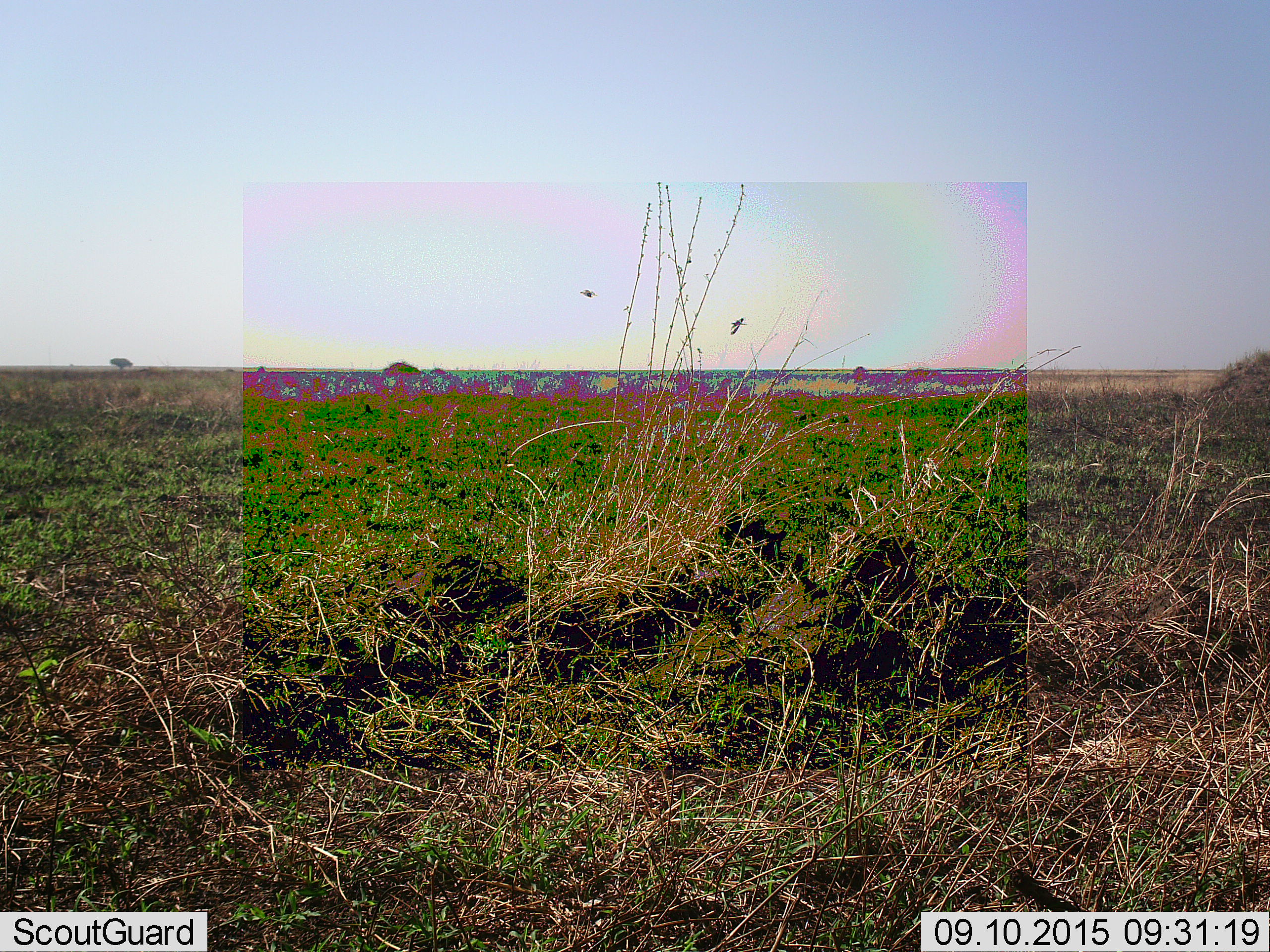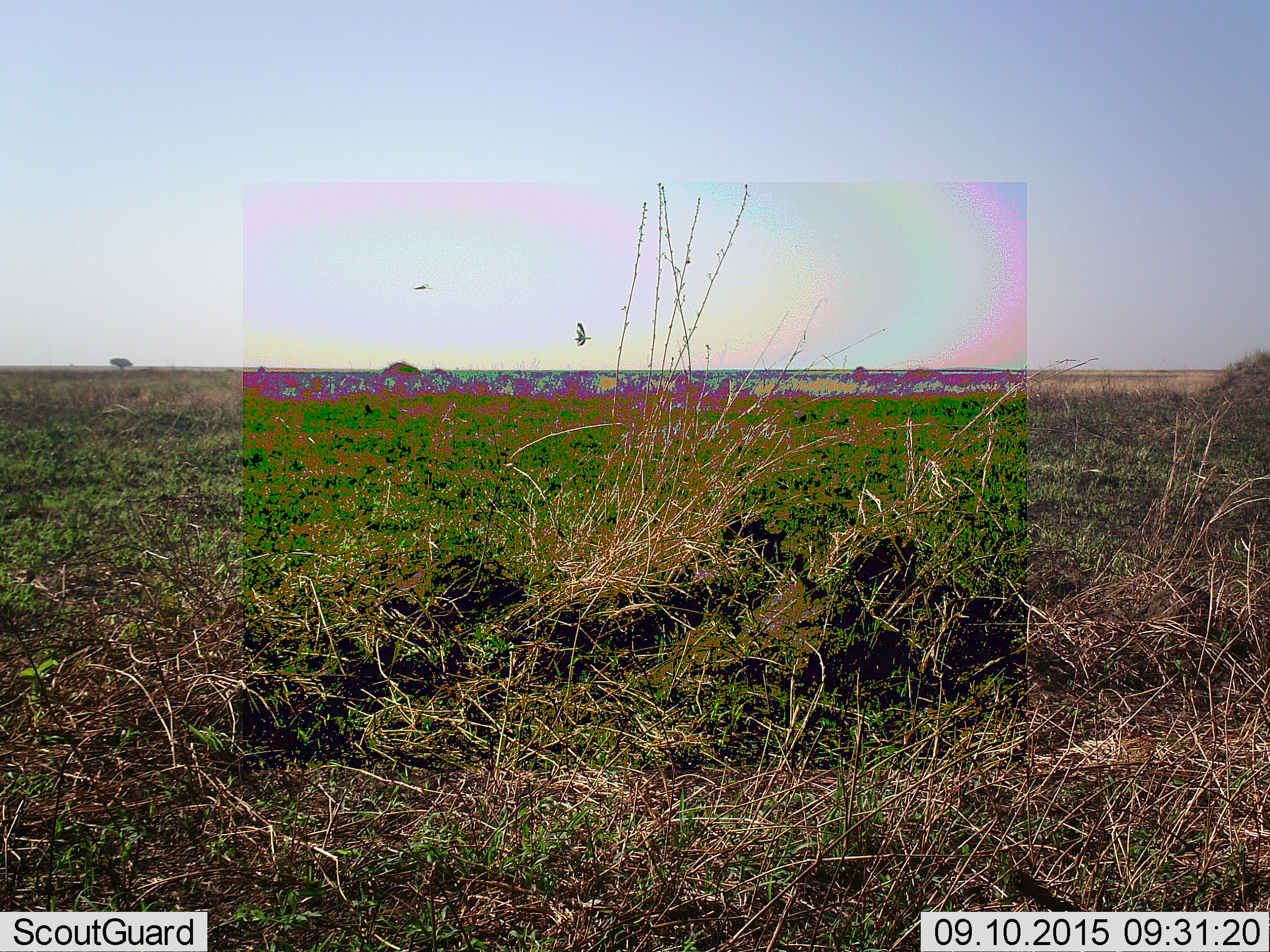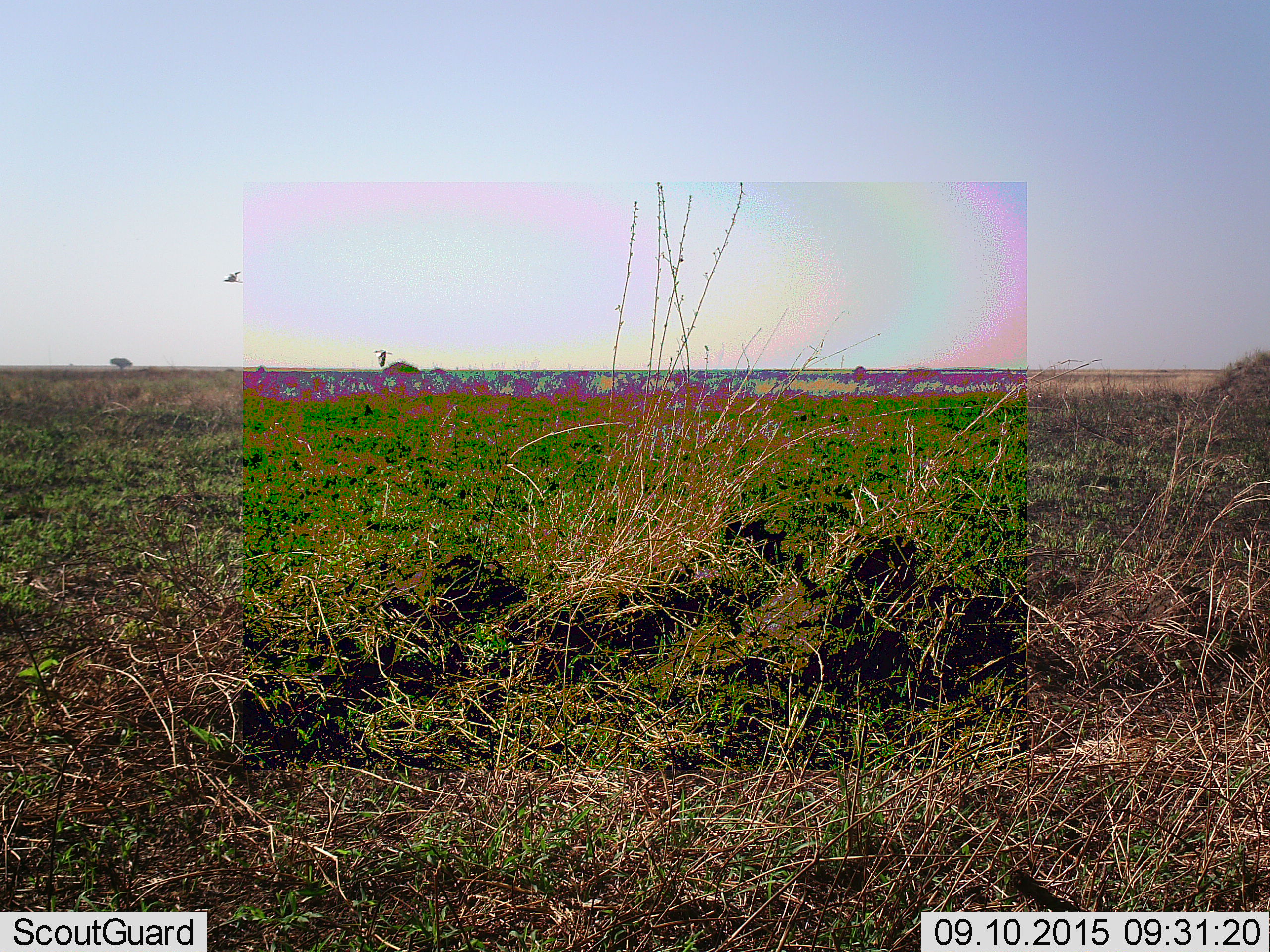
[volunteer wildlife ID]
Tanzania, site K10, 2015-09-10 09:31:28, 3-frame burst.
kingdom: Animalia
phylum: Chordata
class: Aves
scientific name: Aves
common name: bird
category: otherbird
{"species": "otherbird (bird) (Aves)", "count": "2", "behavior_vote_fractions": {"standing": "0%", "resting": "0%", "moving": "100%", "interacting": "0%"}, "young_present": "0%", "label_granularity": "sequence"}